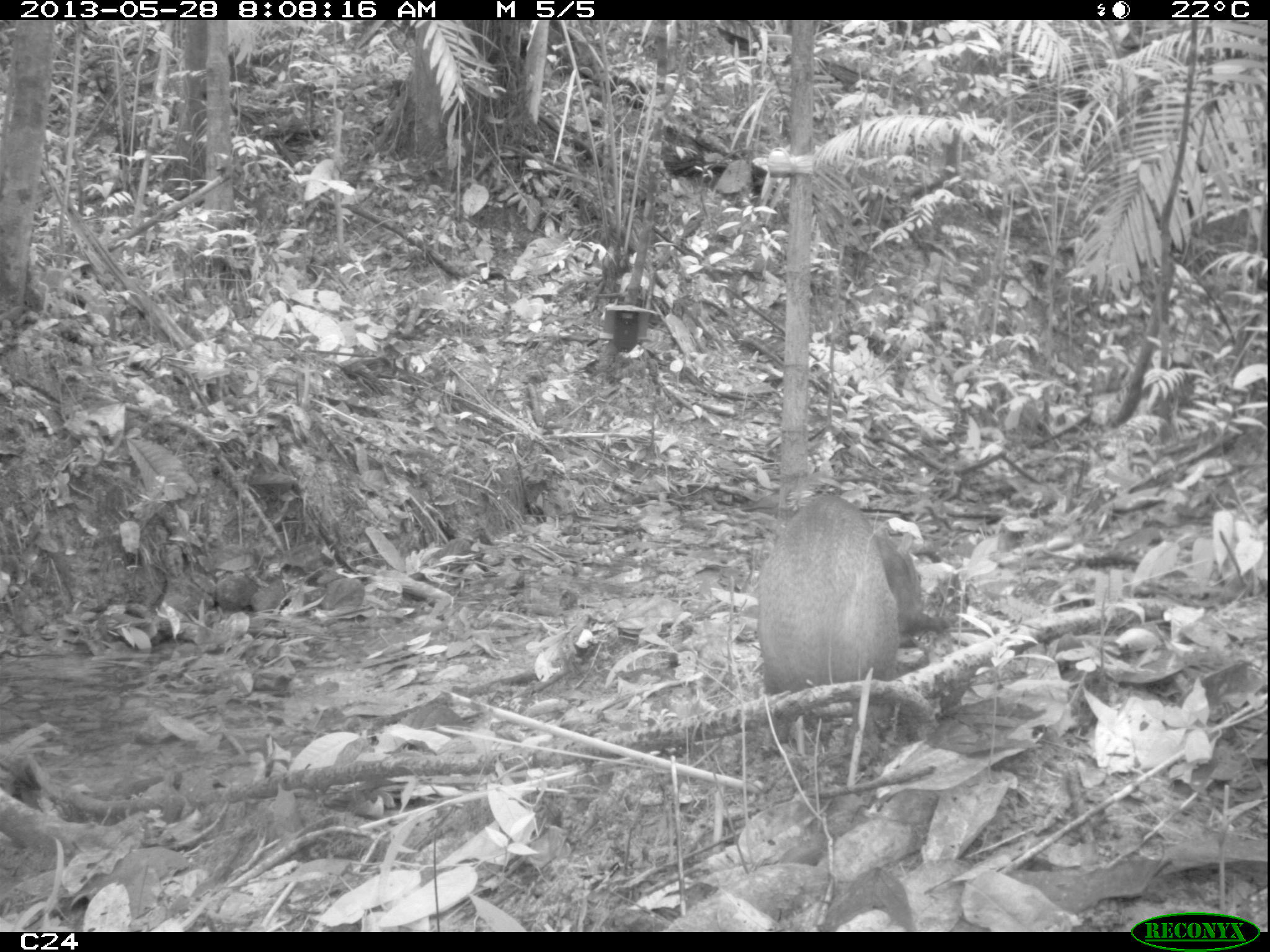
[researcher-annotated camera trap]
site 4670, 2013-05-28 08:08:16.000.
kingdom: Animalia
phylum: Chordata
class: Mammalia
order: Rodentia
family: Dasyproctidae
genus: Dasyprocta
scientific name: Dasyprocta leporina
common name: red-rumped agouti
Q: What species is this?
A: Dasyprocta leporina (red-rumped agouti).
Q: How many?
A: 1.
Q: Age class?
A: Adult.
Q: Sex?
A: Female.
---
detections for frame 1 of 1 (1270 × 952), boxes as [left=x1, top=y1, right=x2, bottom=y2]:
dasyprocta leporina: [left=756, top=494, right=923, bottom=742]